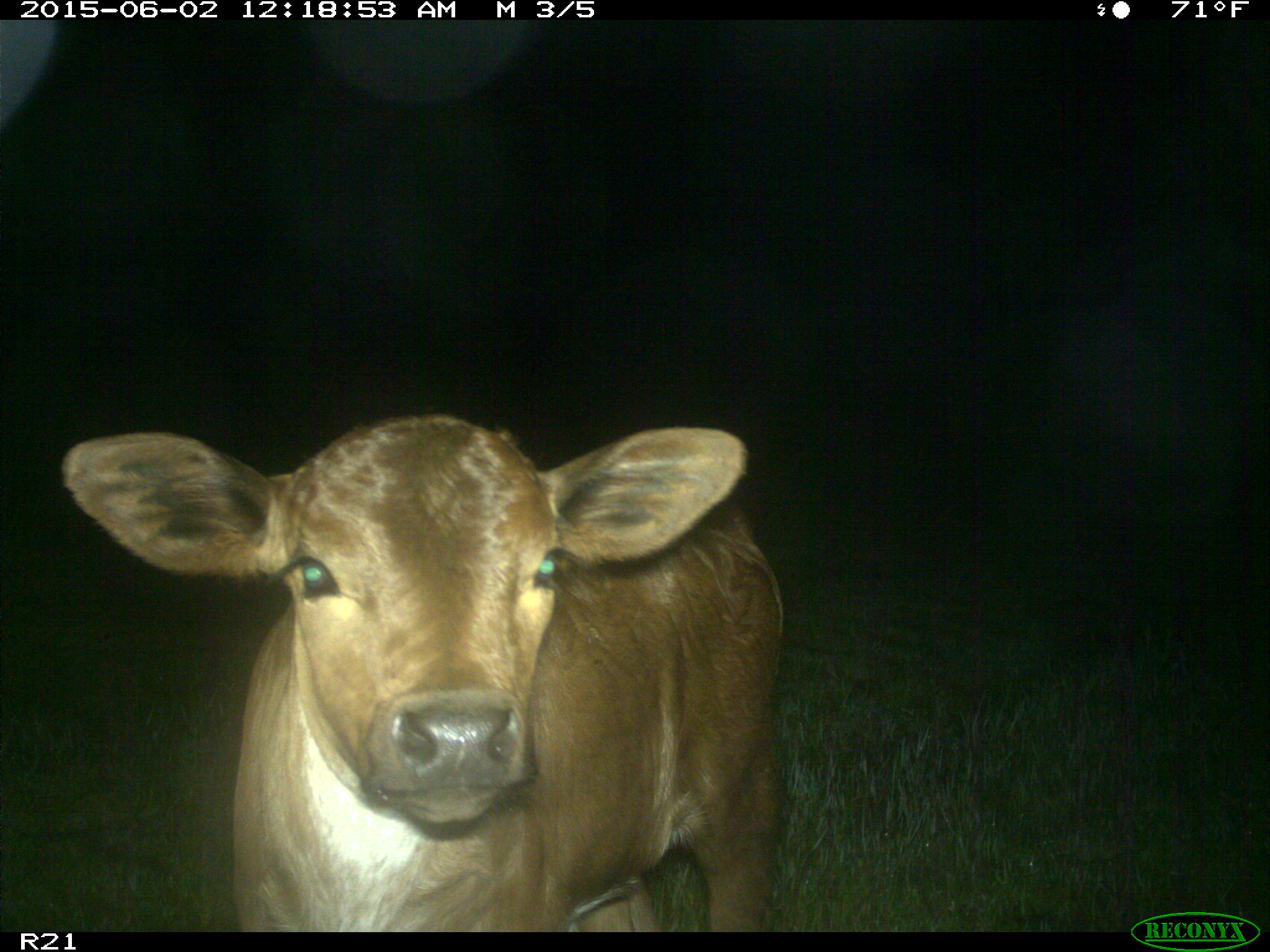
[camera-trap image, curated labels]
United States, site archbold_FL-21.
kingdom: Animalia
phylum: Chordata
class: Mammalia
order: Artiodactyla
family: Bovidae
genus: Bos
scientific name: Bos taurus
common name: domestic cow